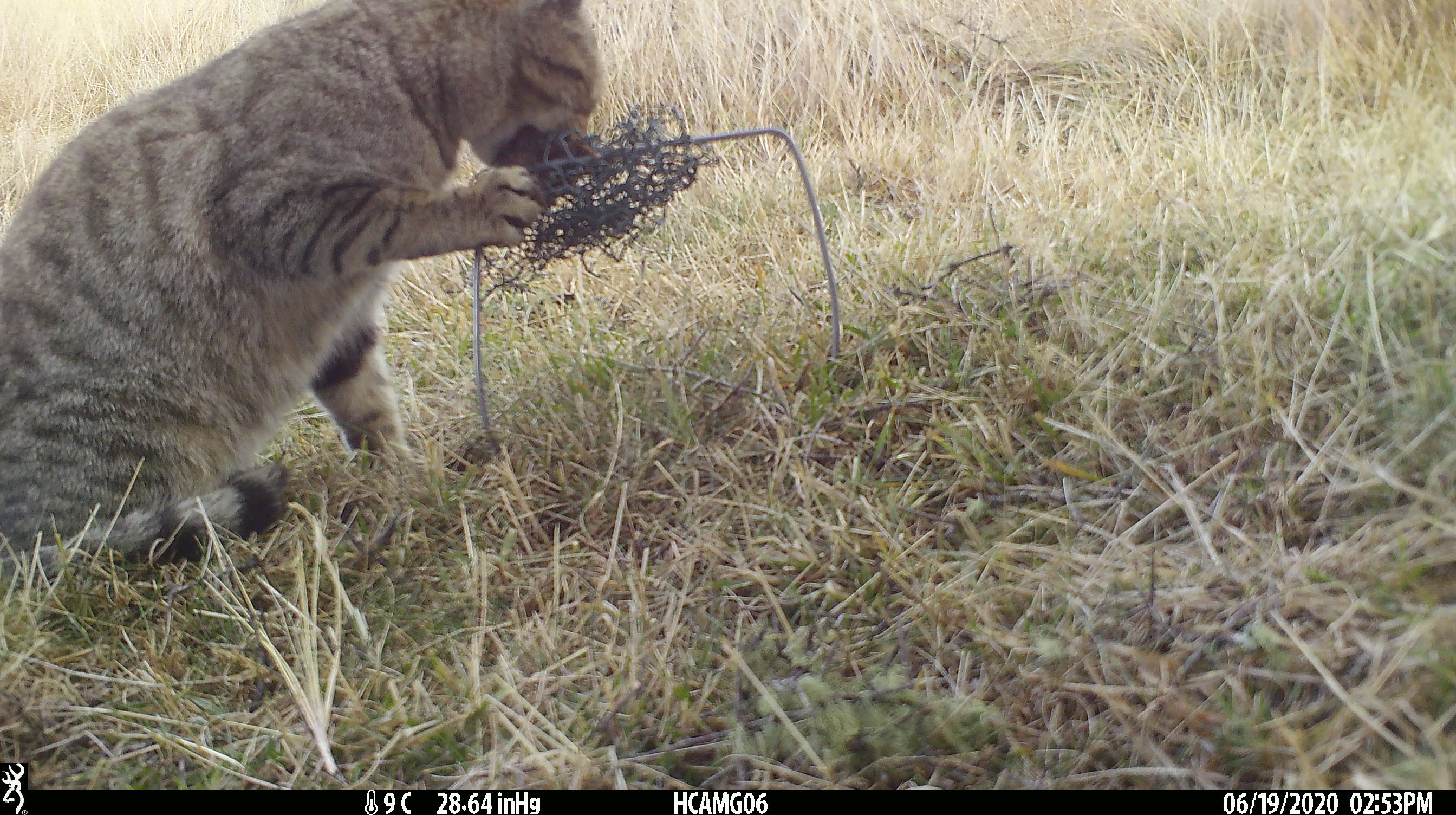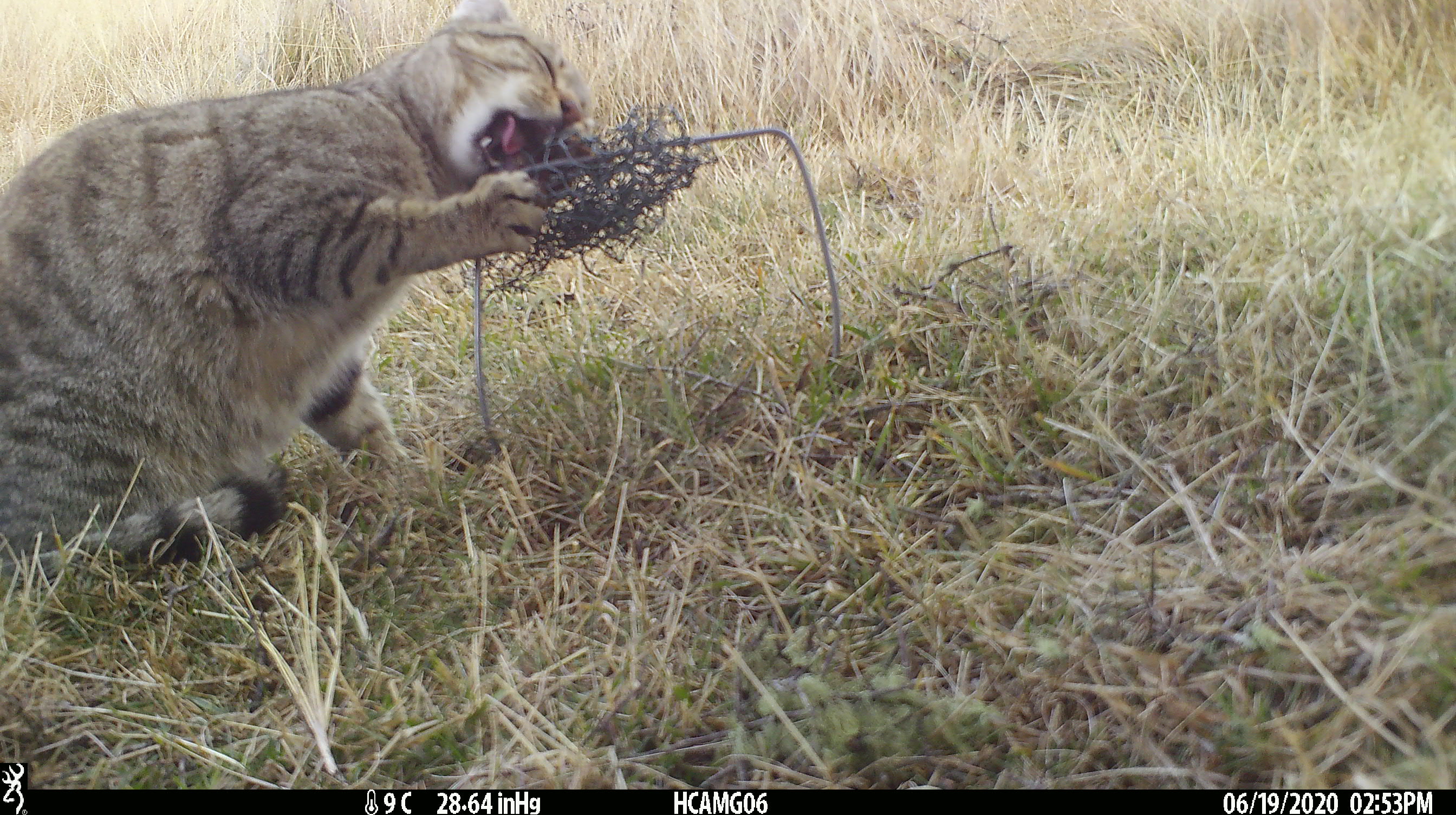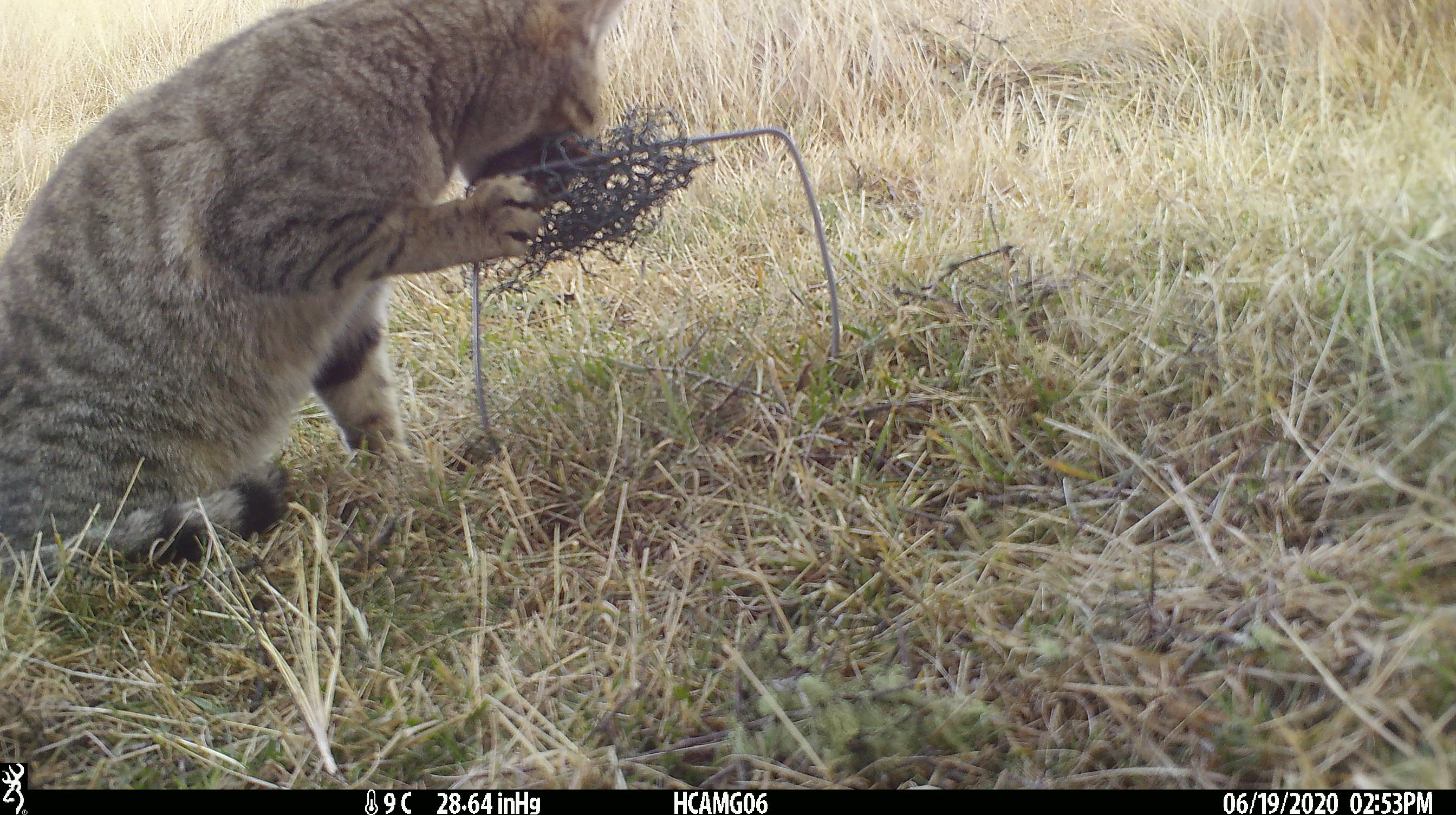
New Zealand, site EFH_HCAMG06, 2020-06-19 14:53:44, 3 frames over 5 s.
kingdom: Animalia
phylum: Chordata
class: Mammalia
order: Carnivora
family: Felidae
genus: Felis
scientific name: Felis catus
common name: domestic cat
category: cat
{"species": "cat (domestic cat) (Felis catus)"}